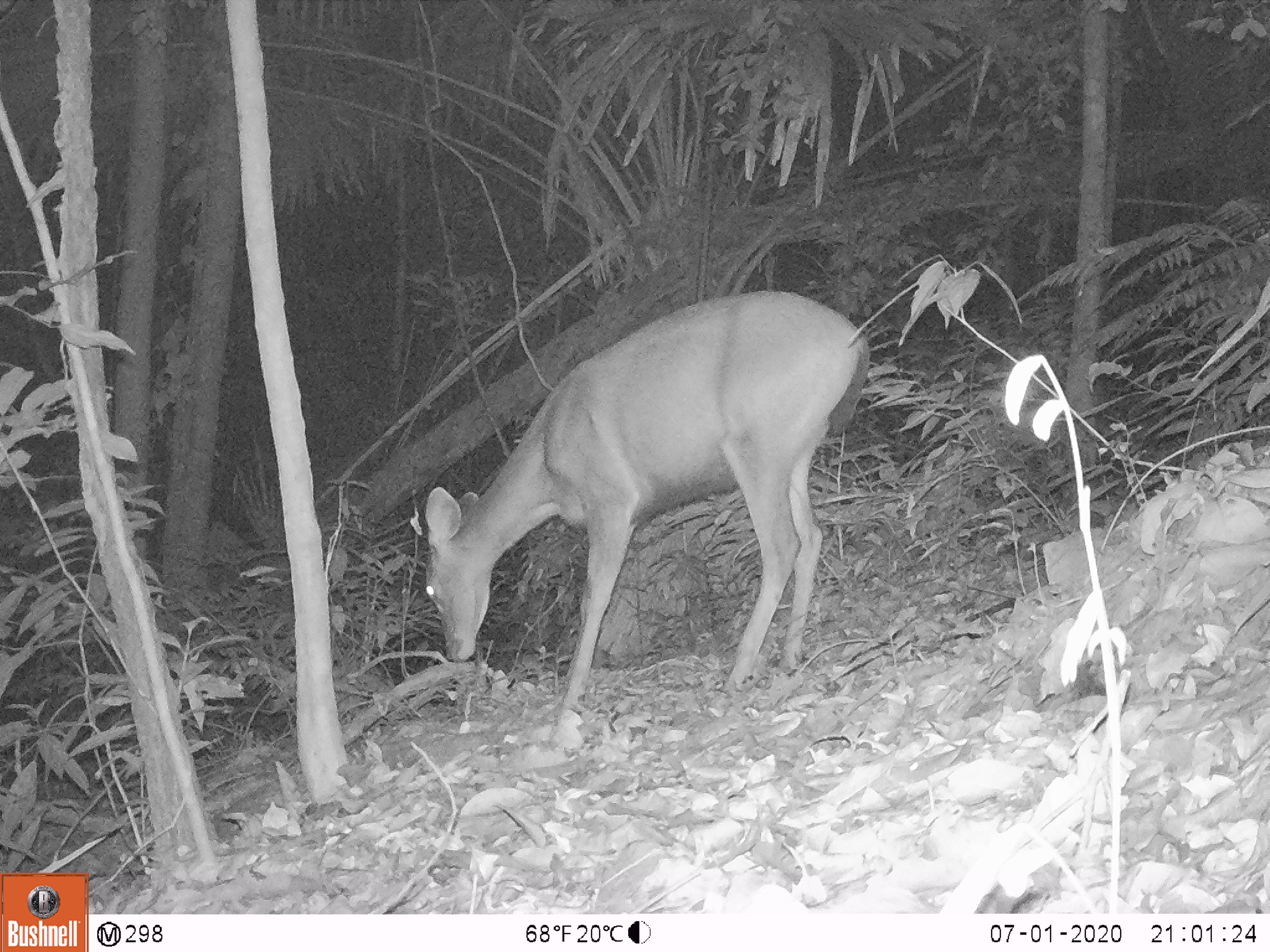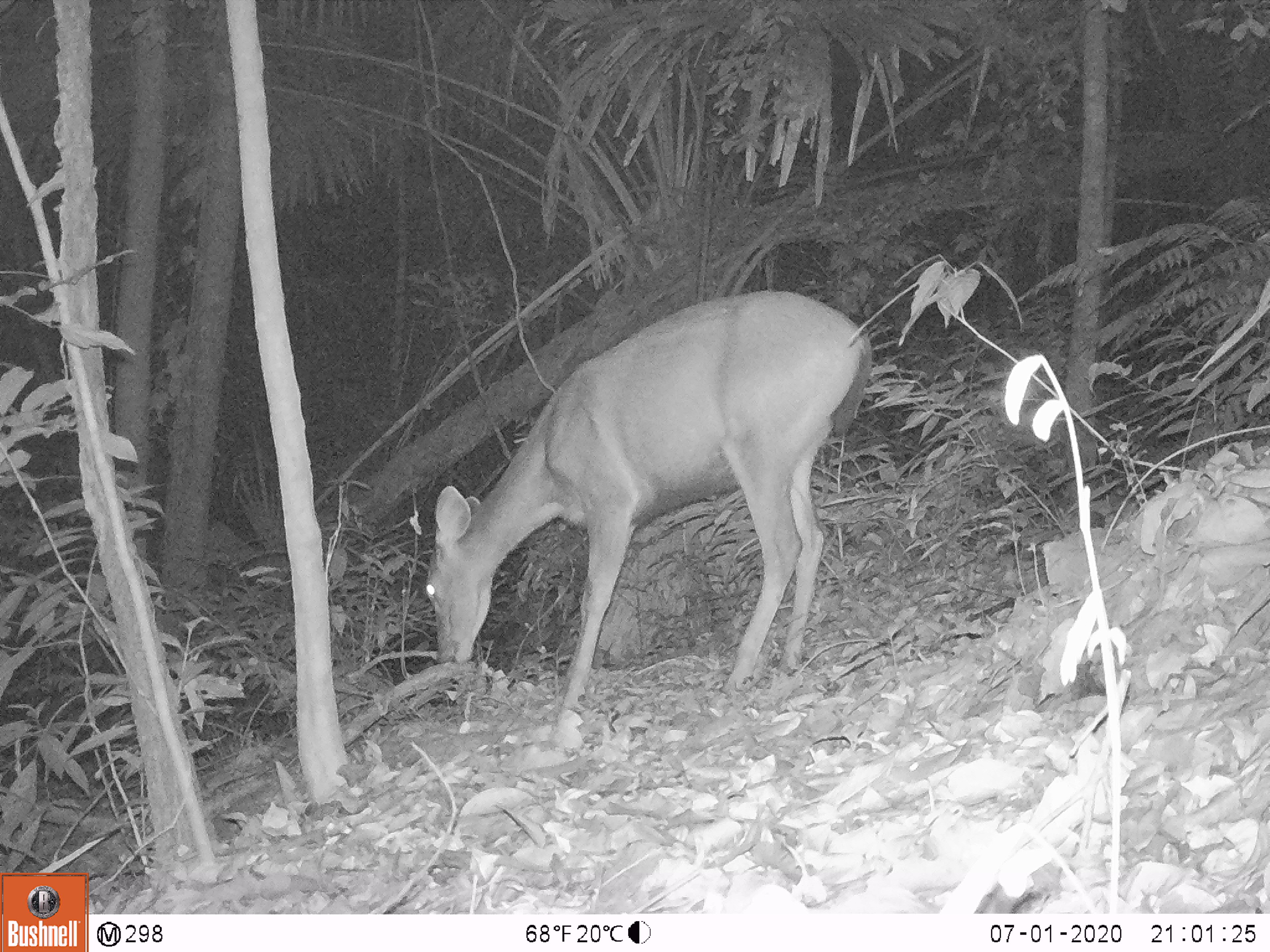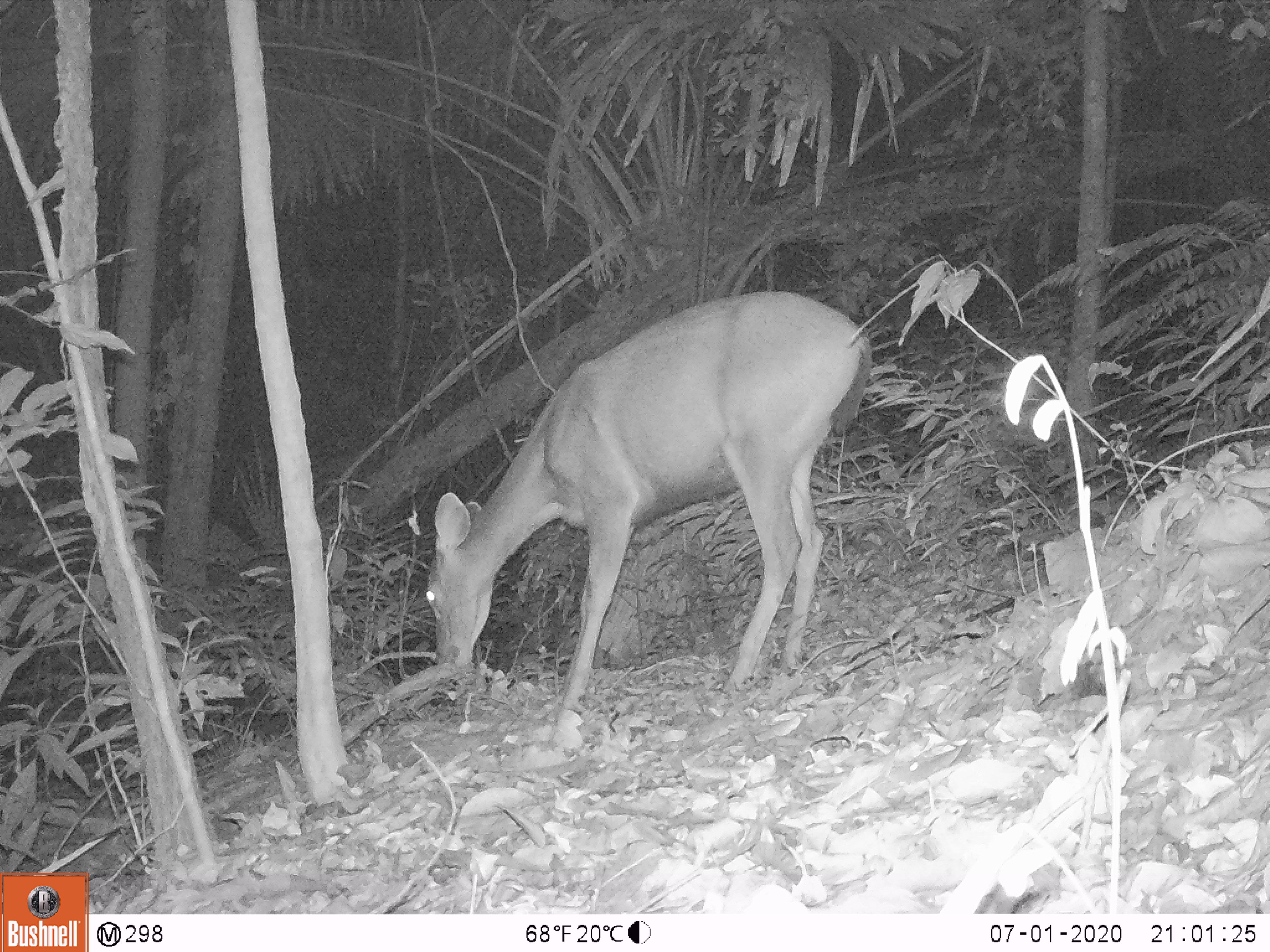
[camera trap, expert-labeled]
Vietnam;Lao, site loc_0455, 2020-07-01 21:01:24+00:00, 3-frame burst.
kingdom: Animalia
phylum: Chordata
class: Mammalia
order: Artiodactyla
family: Cervidae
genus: Rusa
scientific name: Rusa unicolor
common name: sambar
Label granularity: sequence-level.